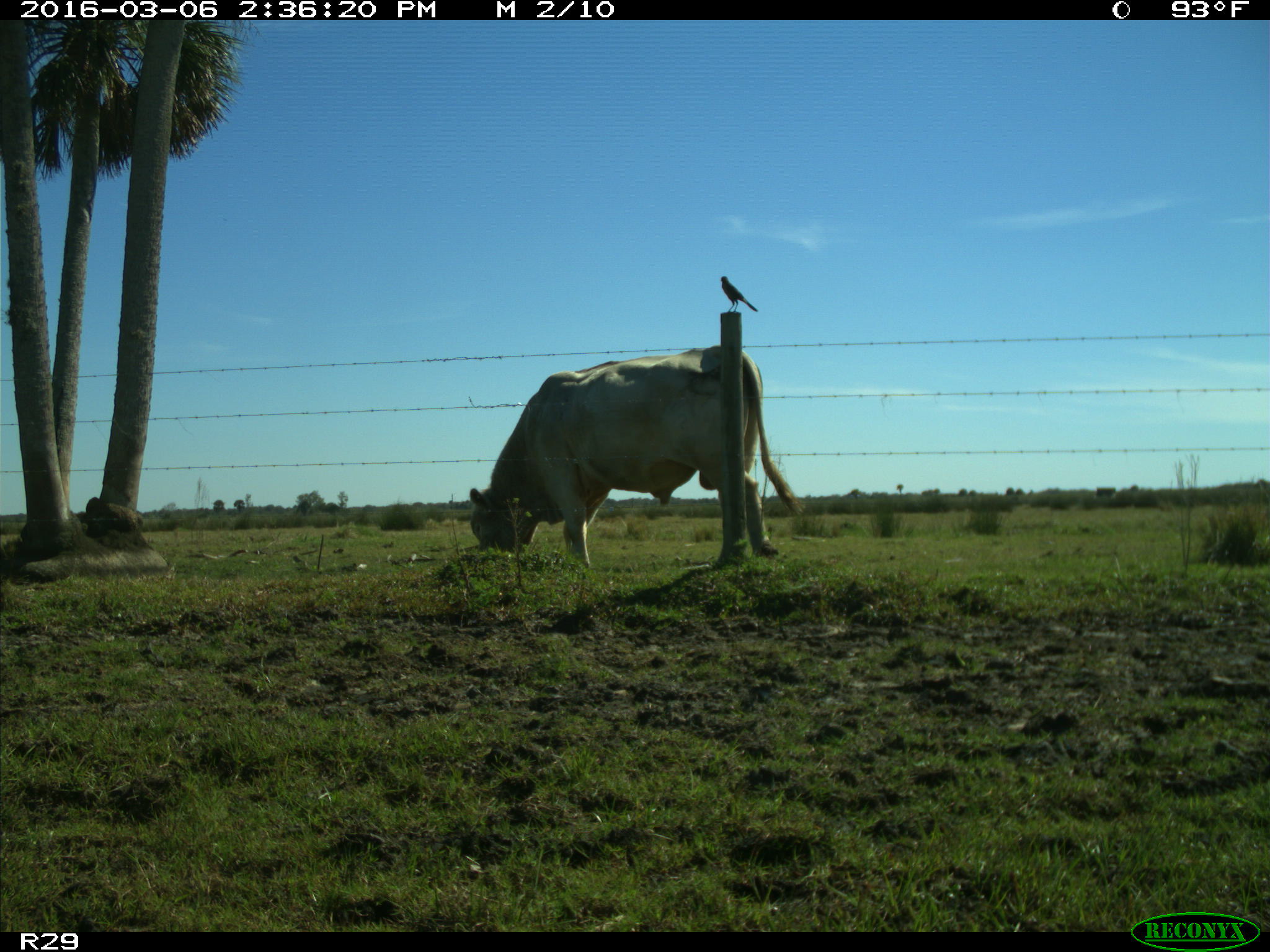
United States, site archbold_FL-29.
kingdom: Animalia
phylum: Chordata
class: Mammalia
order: Artiodactyla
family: Bovidae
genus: Bos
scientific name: Bos taurus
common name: domestic cow